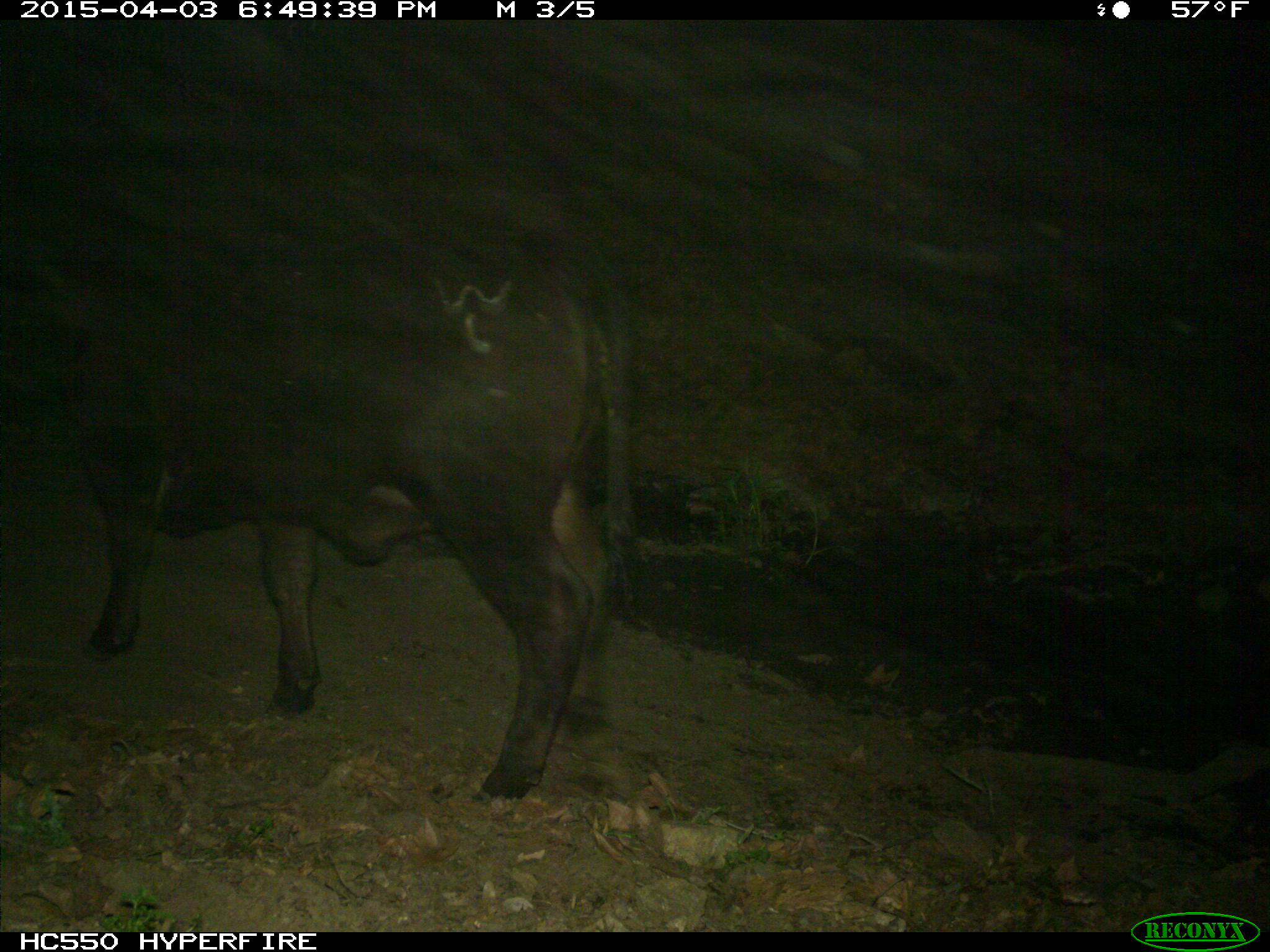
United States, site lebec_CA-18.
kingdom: Animalia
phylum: Chordata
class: Mammalia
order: Artiodactyla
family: Bovidae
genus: Bos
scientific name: Bos taurus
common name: domestic cow